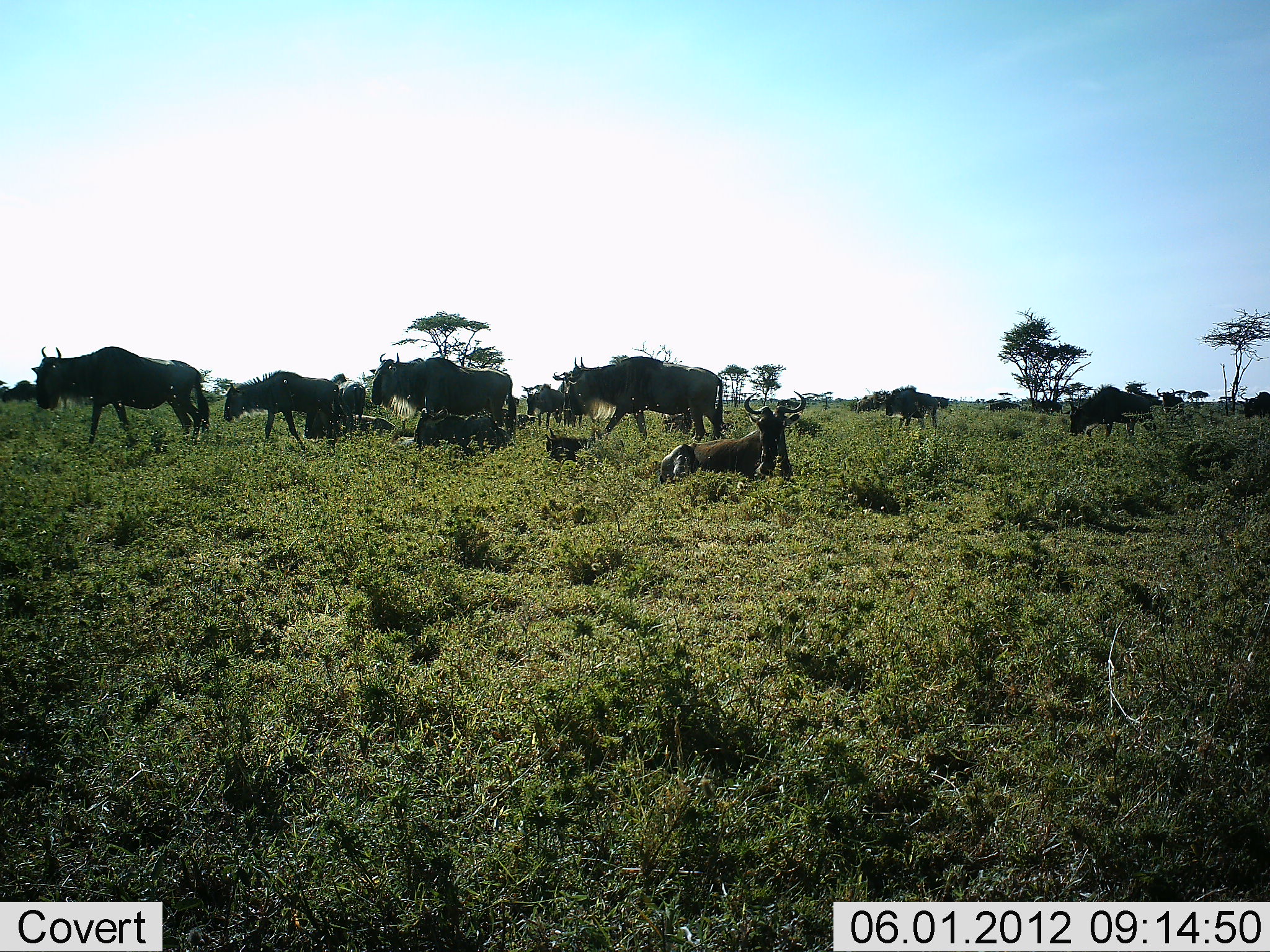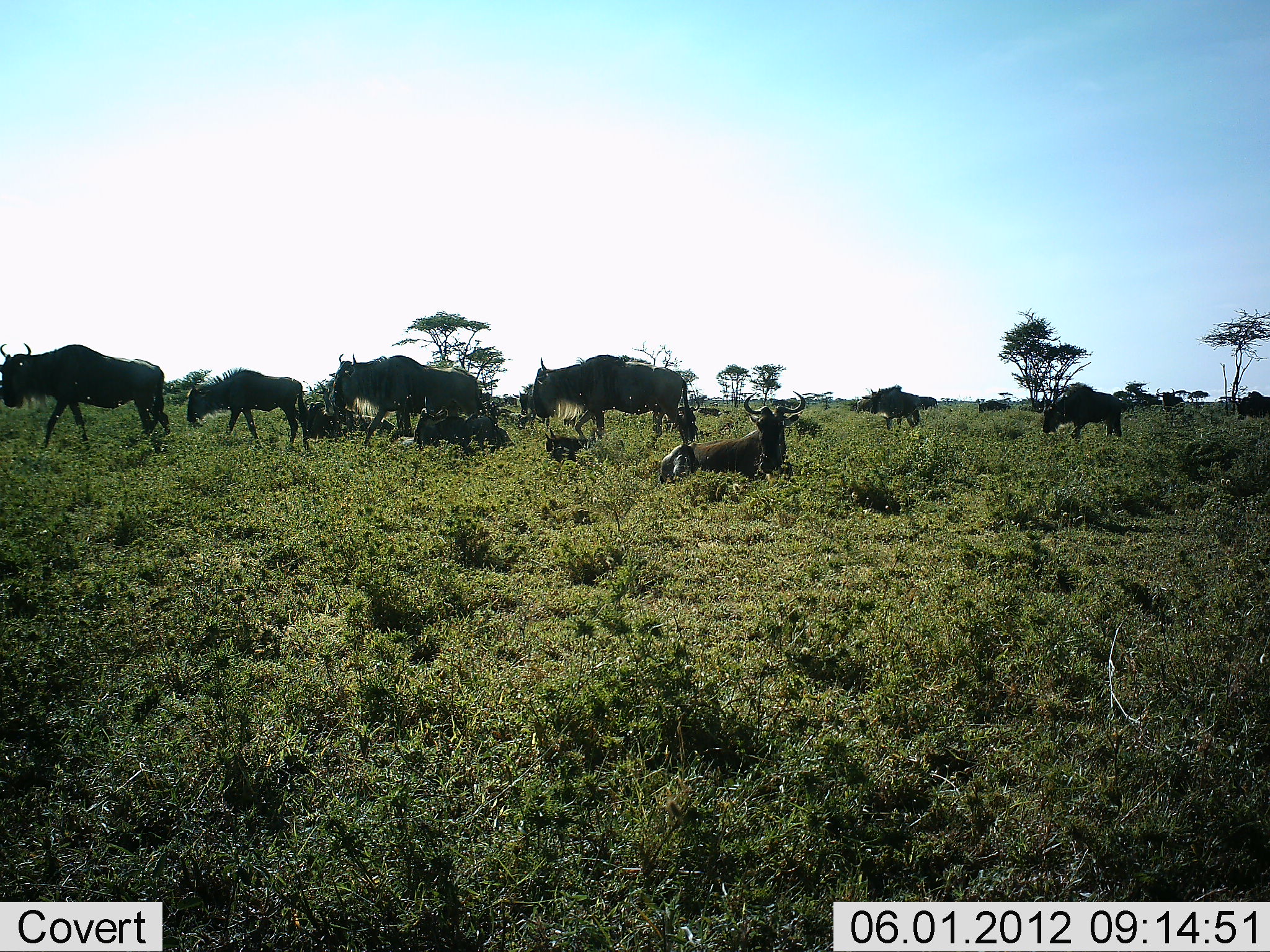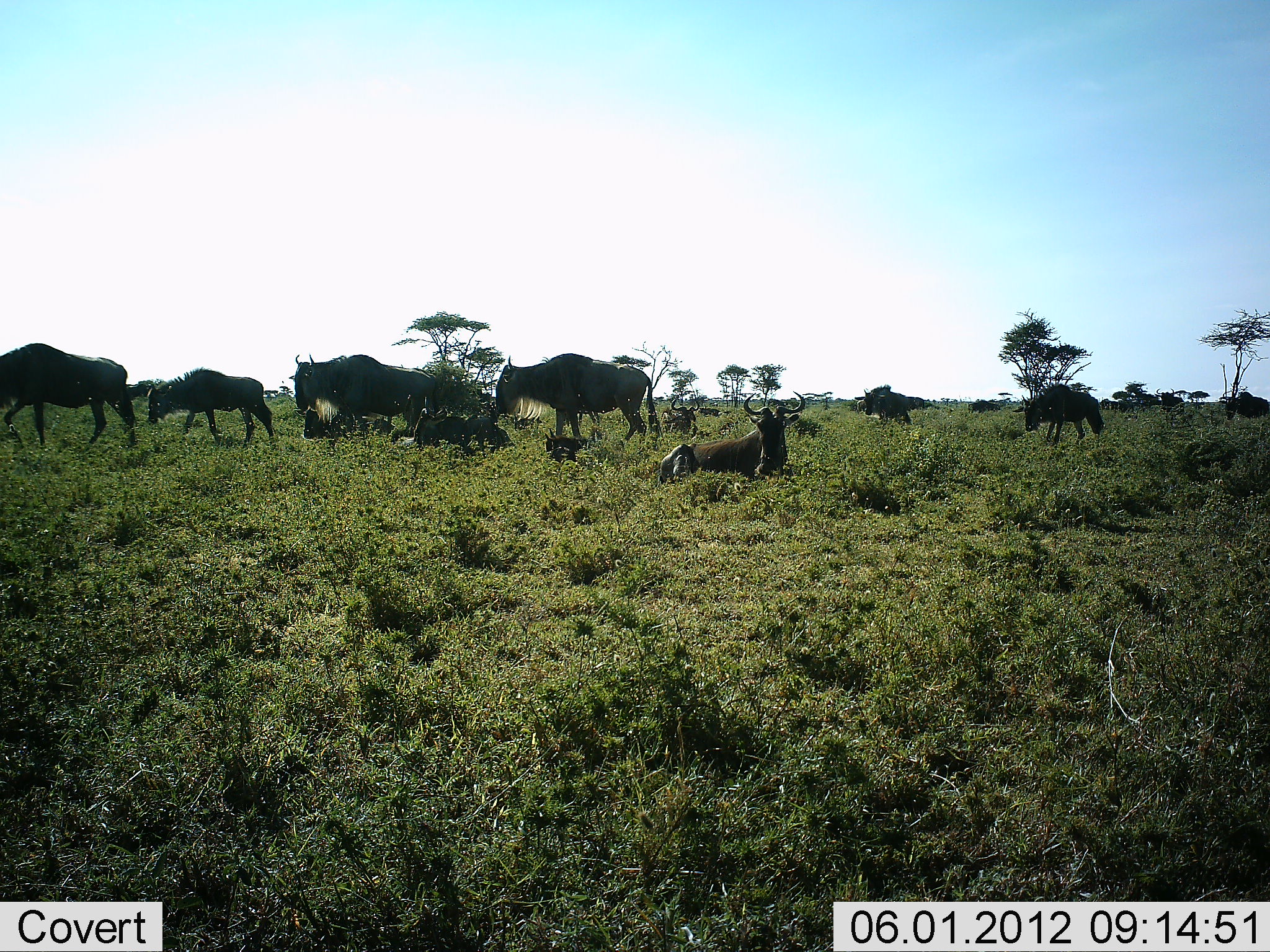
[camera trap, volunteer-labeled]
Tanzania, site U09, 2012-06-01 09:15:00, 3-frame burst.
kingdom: Animalia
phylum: Chordata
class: Mammalia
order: Artiodactyla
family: Bovidae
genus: Connochaetes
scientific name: Connochaetes taurinus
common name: blue wildebeest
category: wildebeest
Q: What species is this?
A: Wildebeest (blue wildebeest) (Connochaetes taurinus).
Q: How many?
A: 11-50.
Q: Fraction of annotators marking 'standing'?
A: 40%.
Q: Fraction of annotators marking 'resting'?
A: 100%.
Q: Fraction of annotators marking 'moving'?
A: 90%.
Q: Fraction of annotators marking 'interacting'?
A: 0%.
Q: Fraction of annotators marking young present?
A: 50%.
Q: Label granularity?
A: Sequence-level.